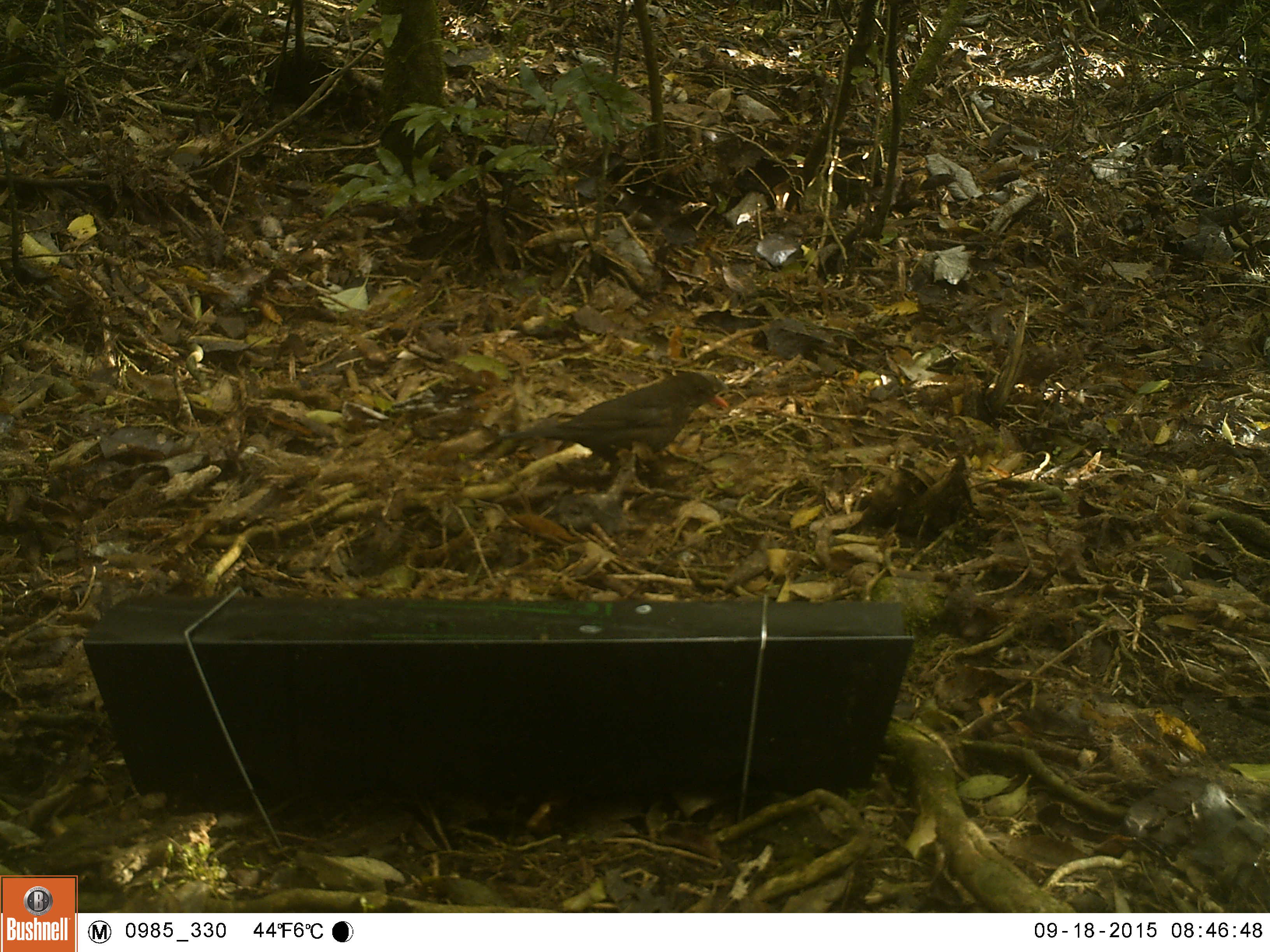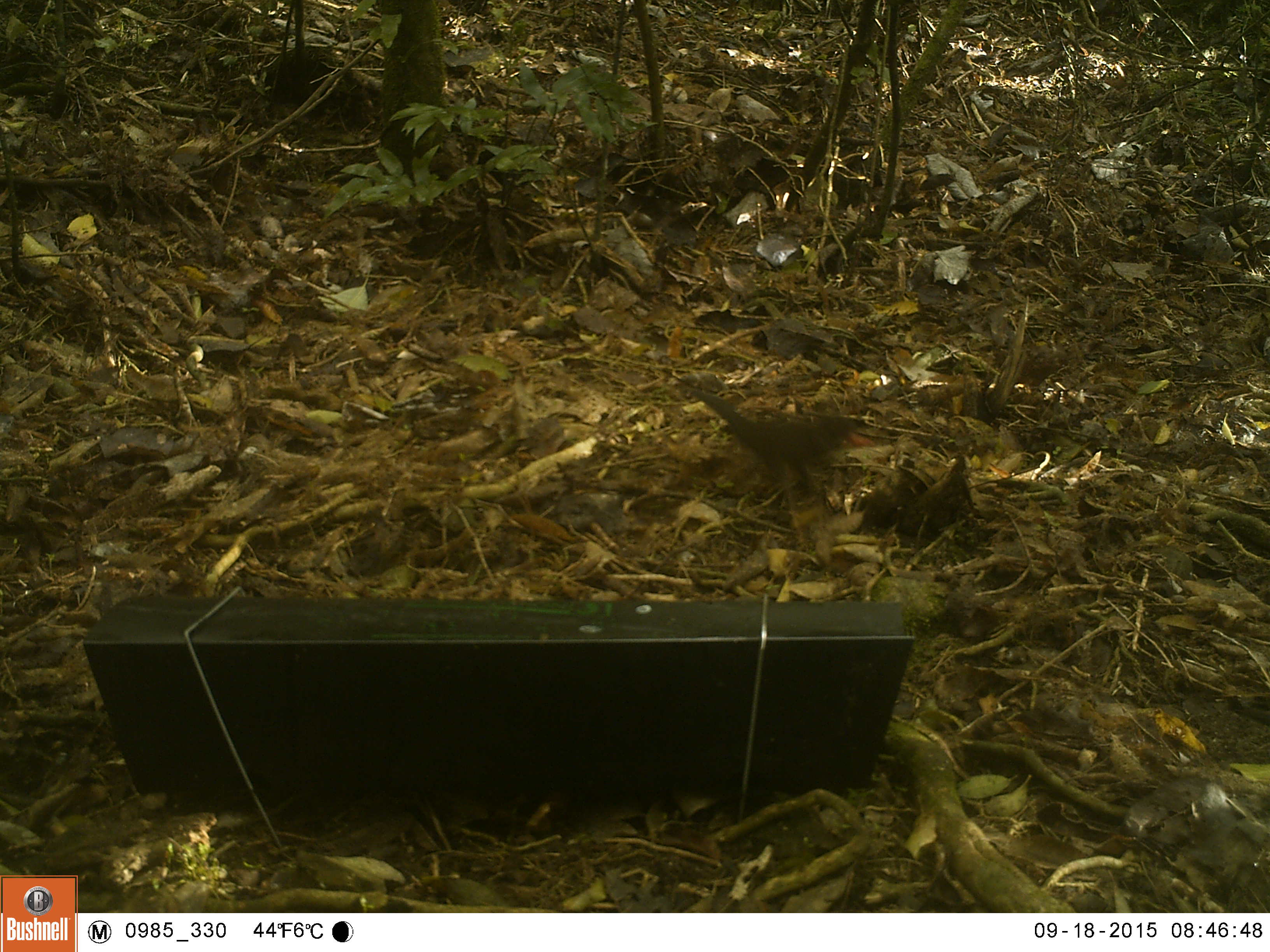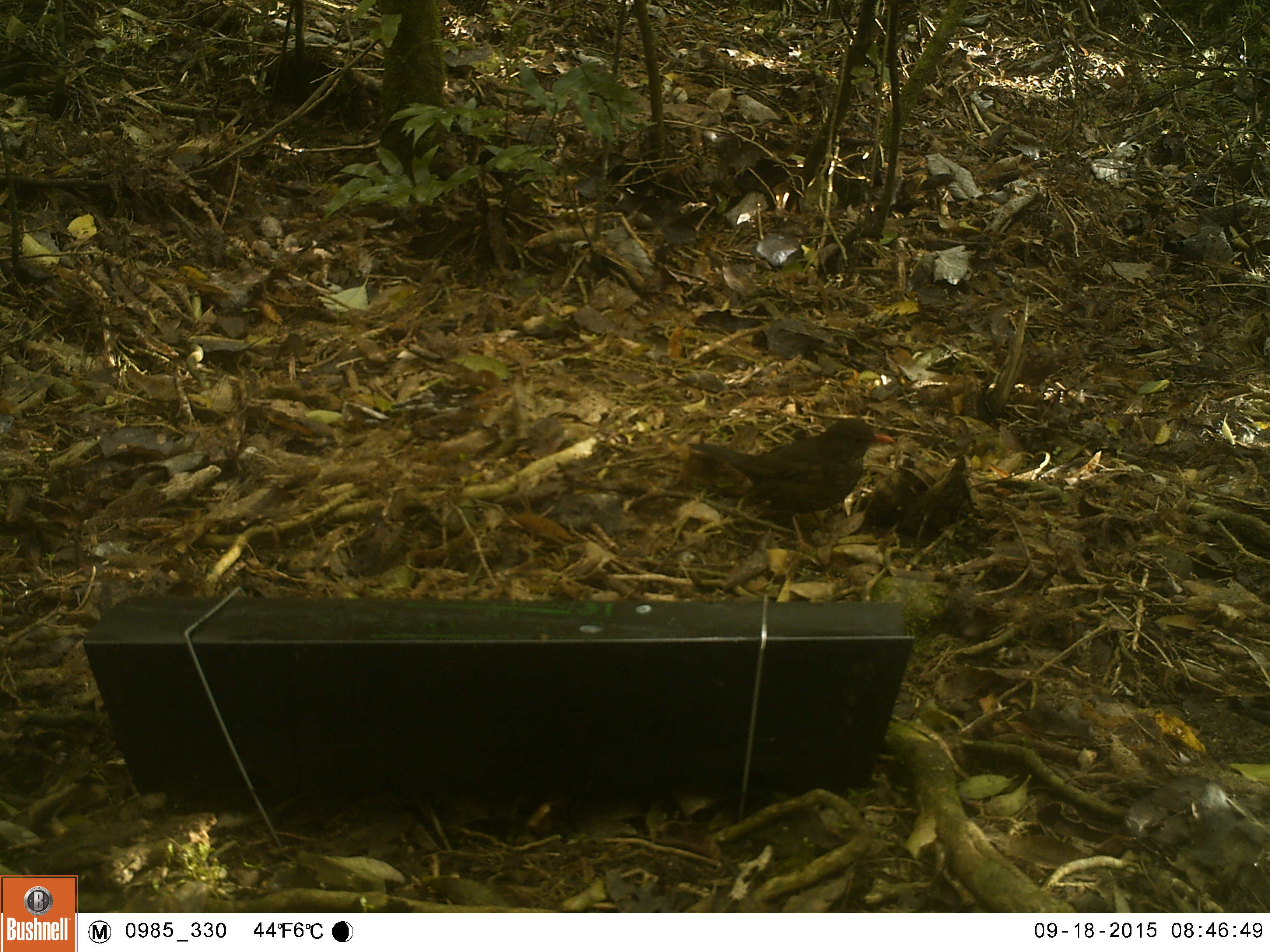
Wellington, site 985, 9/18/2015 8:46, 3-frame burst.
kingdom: Animalia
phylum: Chordata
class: Aves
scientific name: Aves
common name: bird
Bird (Aves).